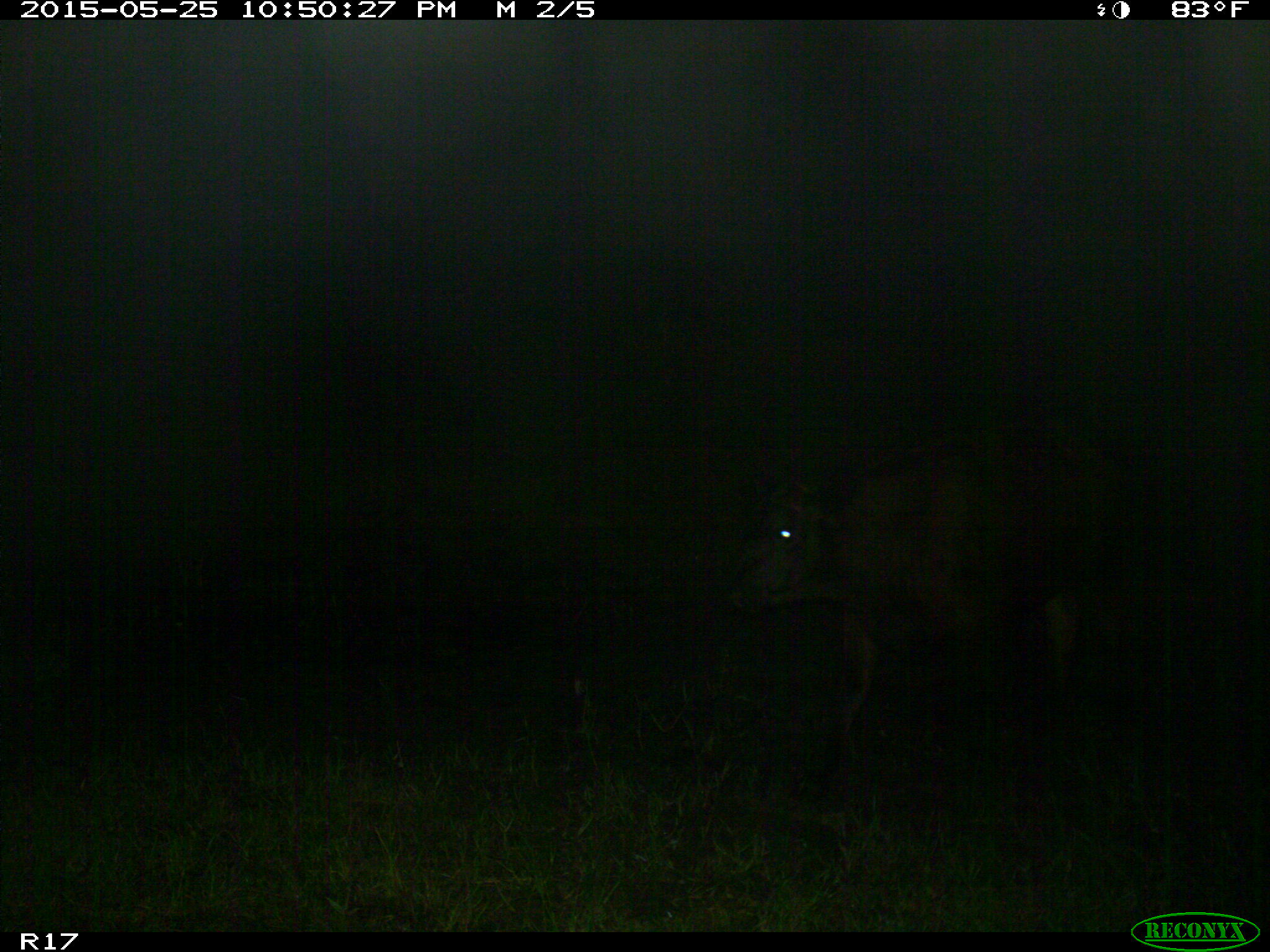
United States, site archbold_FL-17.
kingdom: Animalia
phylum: Chordata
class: Mammalia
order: Artiodactyla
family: Bovidae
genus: Bos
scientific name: Bos taurus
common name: domestic cow